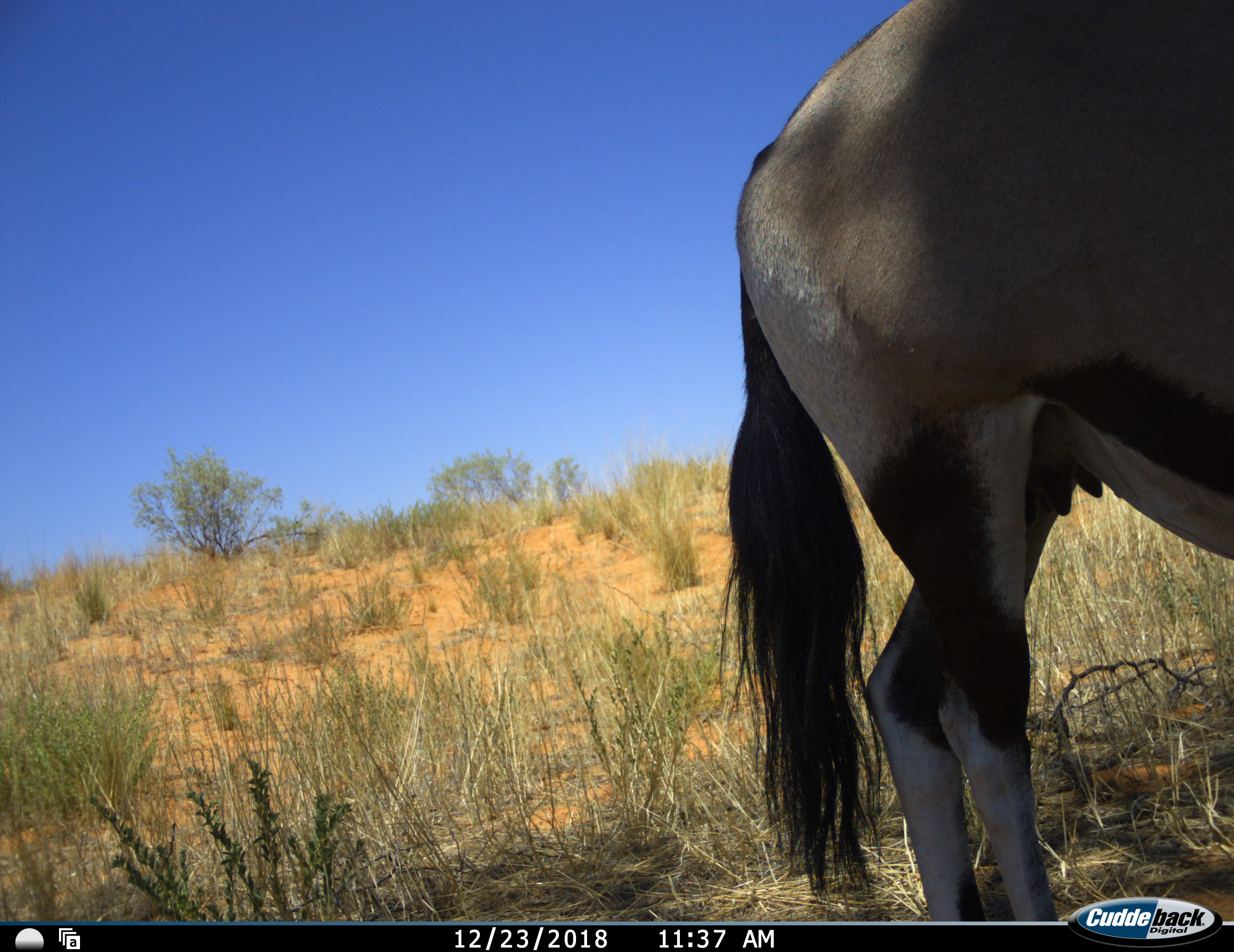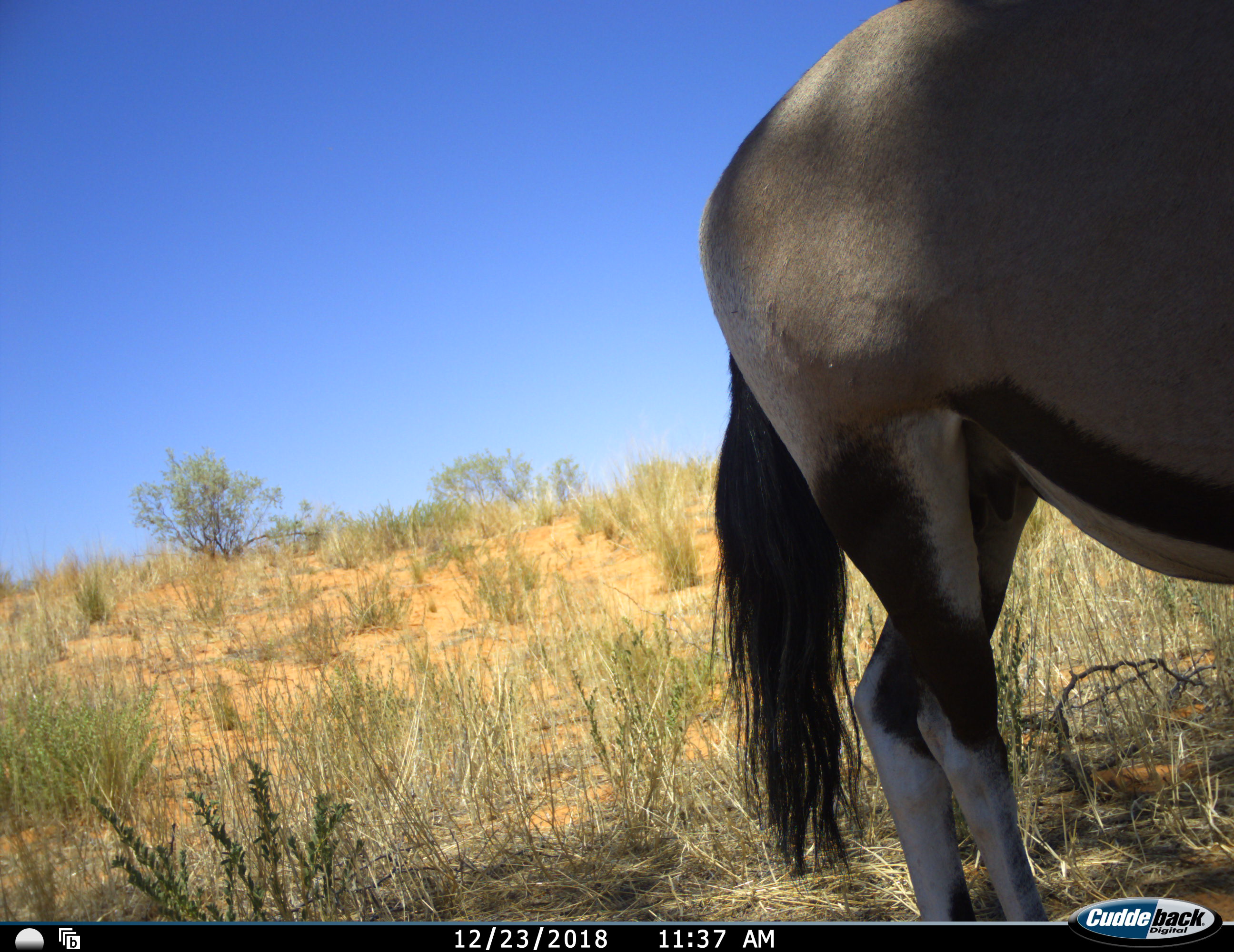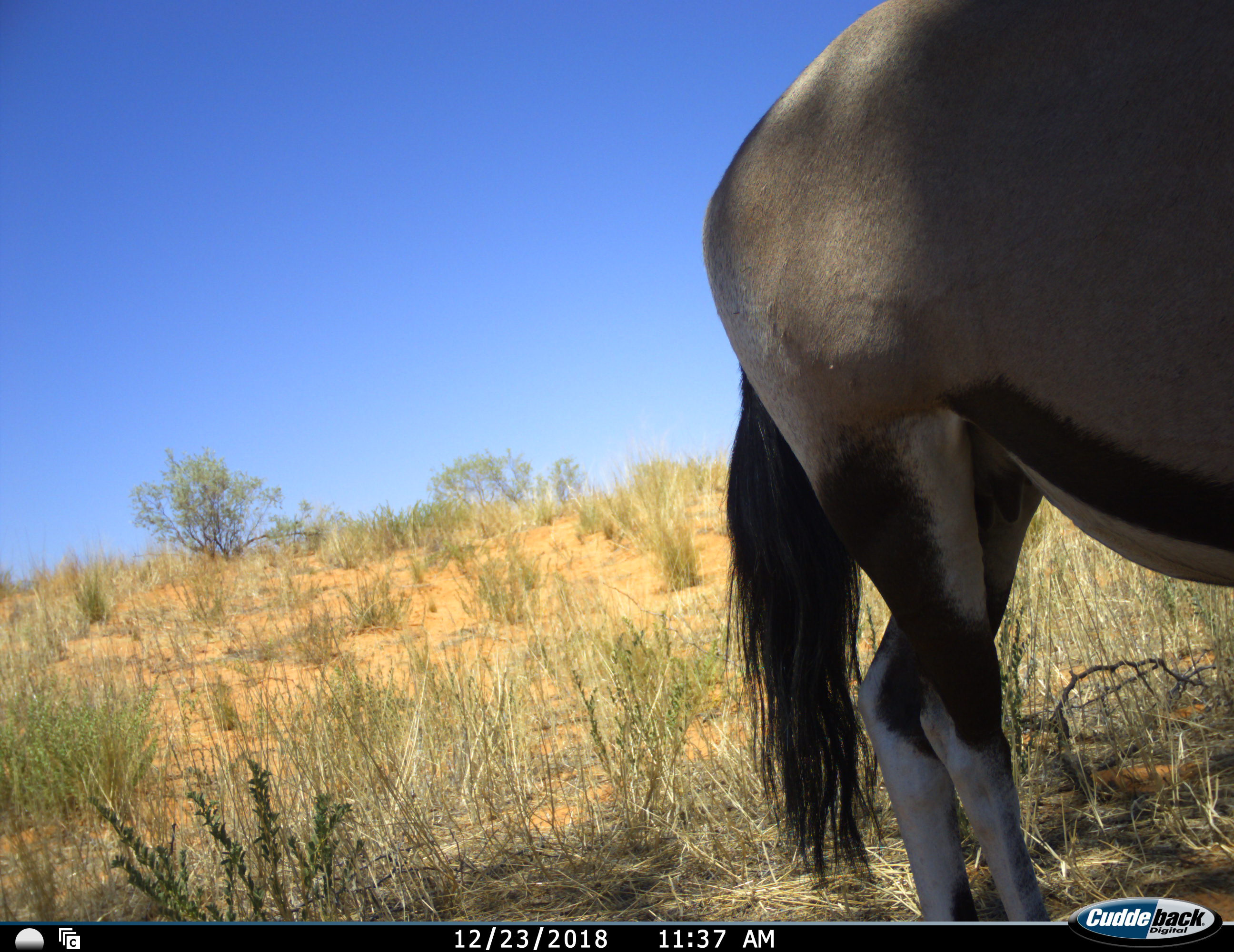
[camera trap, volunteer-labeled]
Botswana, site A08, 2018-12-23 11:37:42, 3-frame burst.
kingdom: Animalia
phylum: Chordata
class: Mammalia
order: Artiodactyla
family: Bovidae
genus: Oryx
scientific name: Oryx gazella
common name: gemsbok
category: gemsbokoryx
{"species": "gemsbokoryx (gemsbok) (Oryx gazella)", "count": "1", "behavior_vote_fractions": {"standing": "100%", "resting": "0%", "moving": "10%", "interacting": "0%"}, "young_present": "0%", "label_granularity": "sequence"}